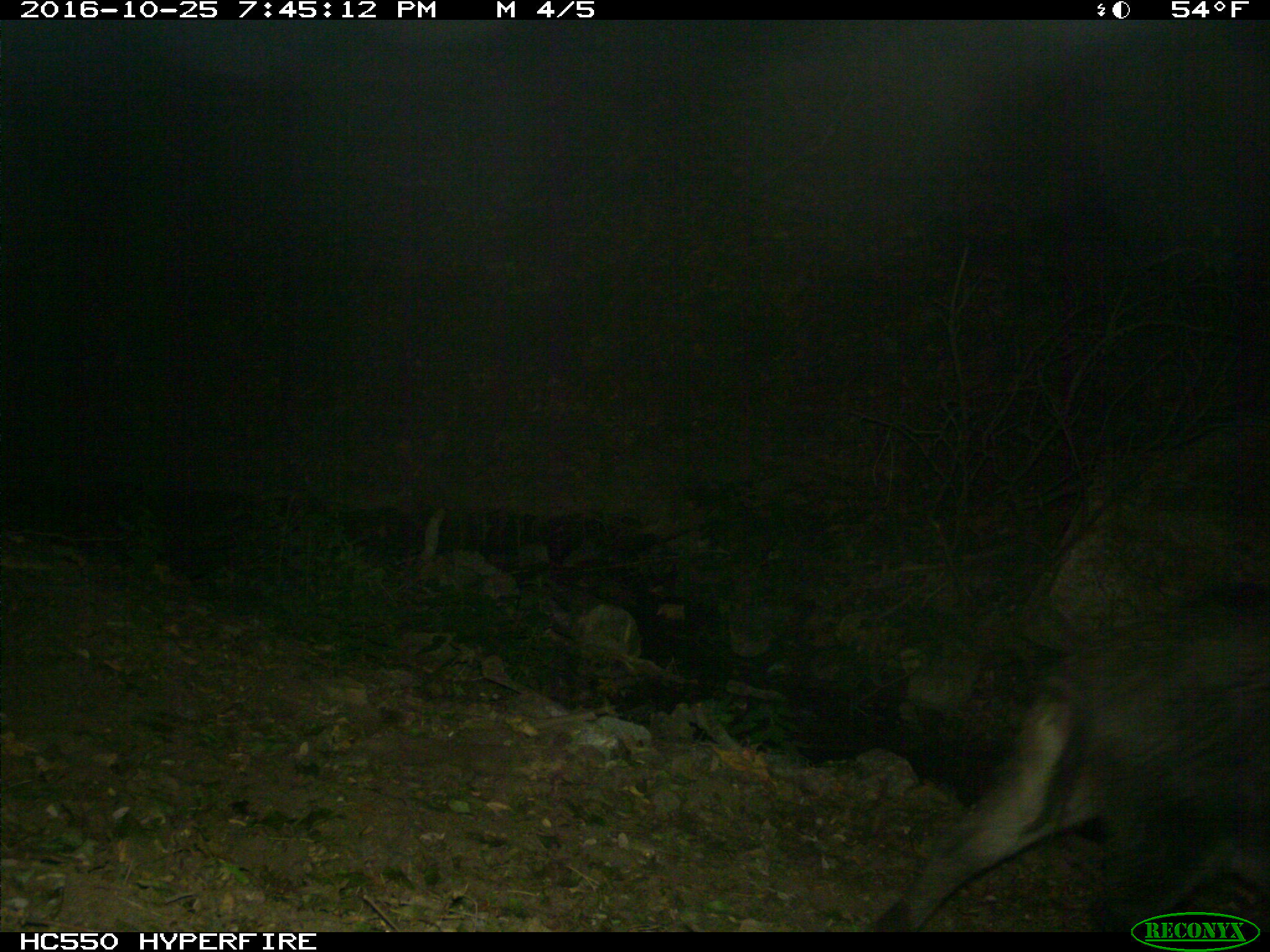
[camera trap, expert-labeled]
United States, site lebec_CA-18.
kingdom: Animalia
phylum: Chordata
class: Mammalia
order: Artiodactyla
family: Suidae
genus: Sus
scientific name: Sus scrofa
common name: wild boar